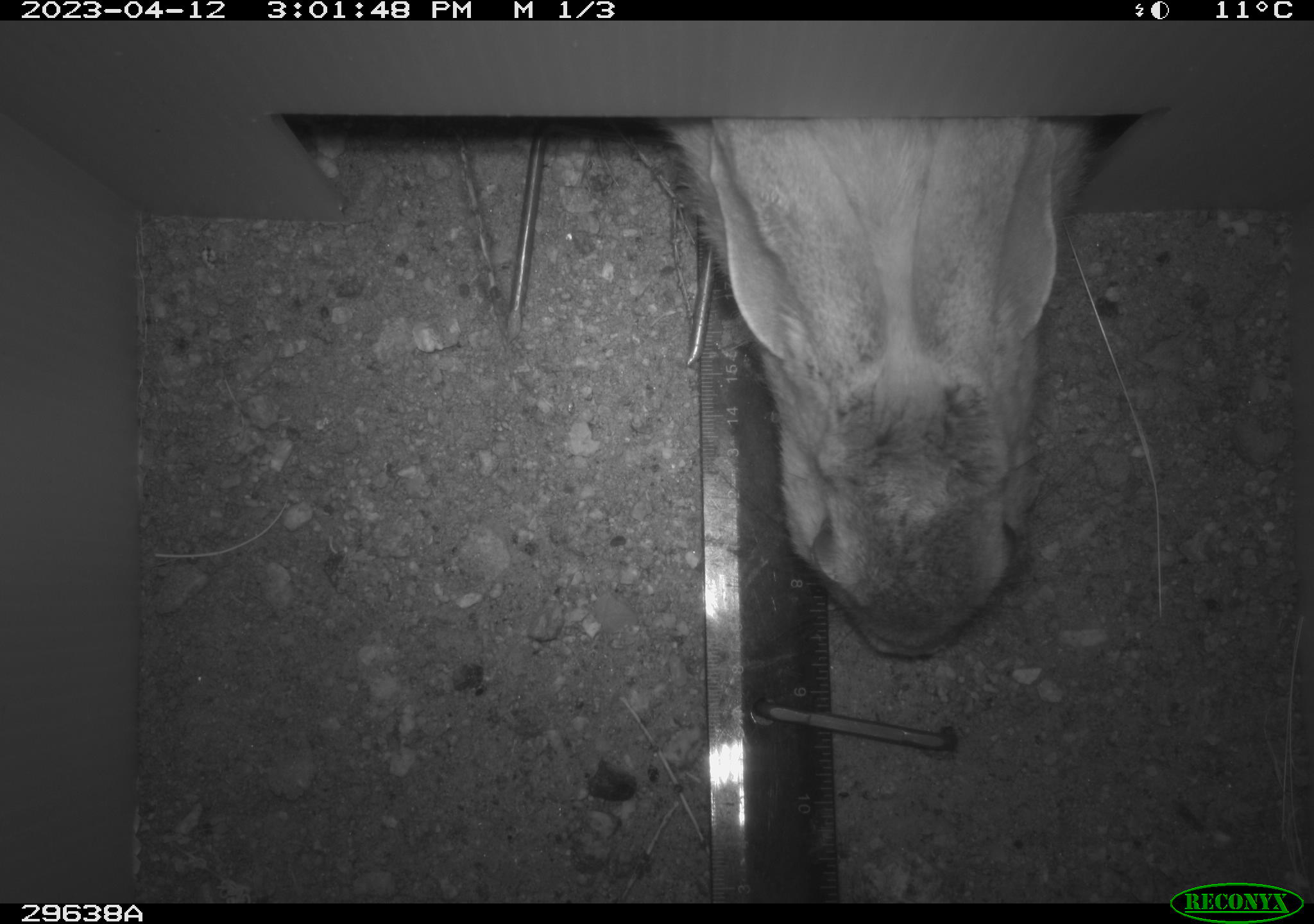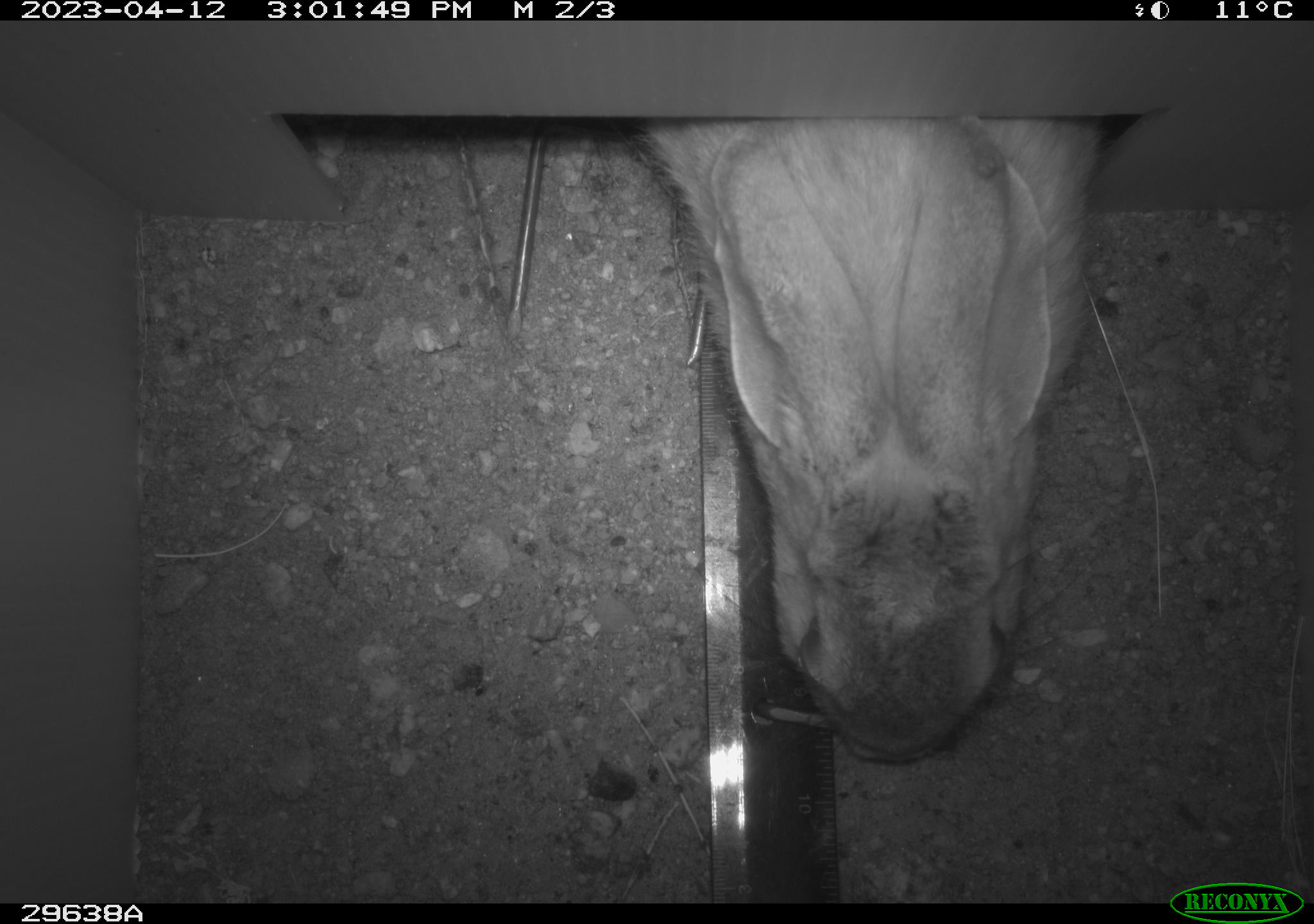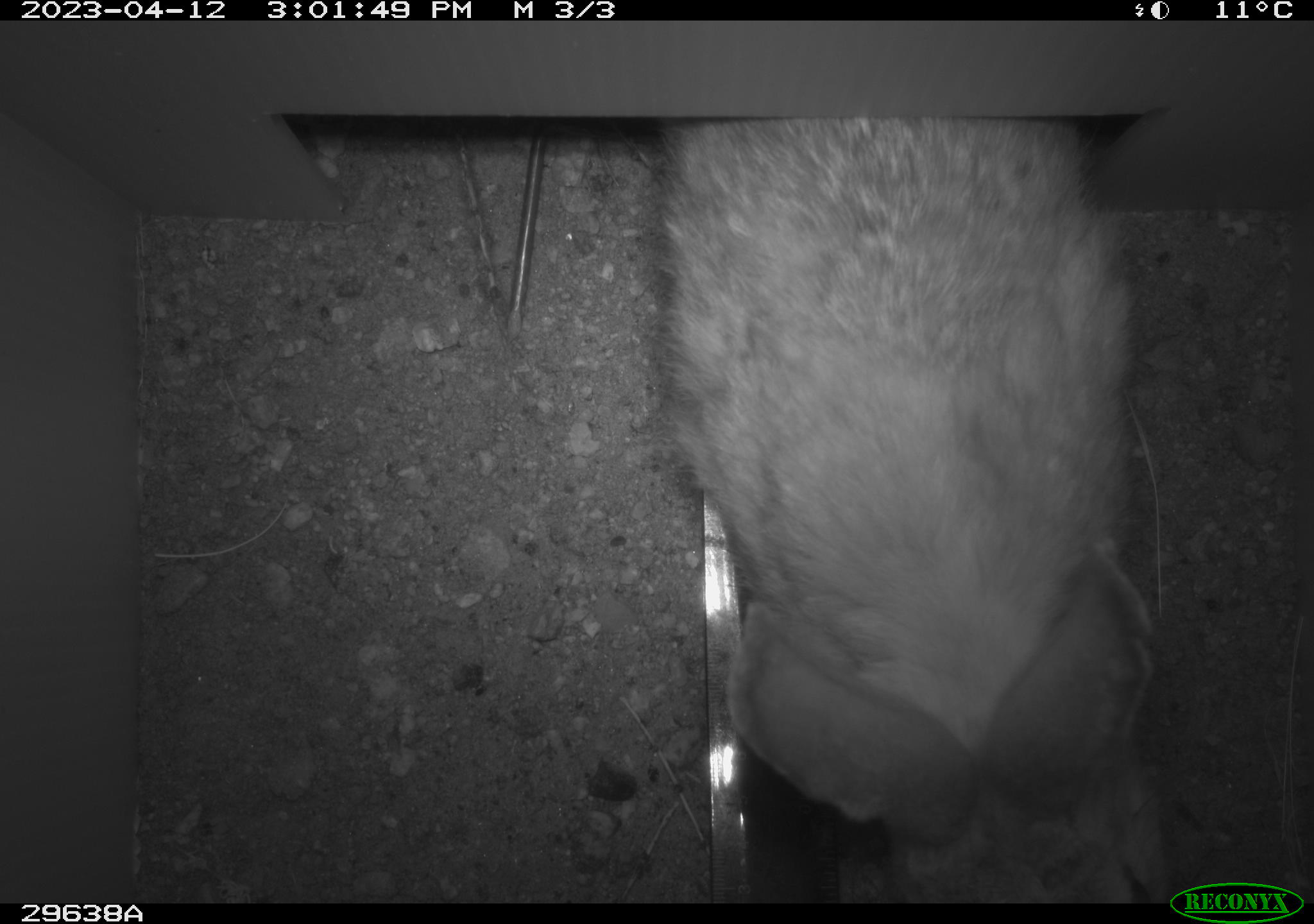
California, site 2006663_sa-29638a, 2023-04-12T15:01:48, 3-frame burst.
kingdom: Animalia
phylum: Chordata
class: Mammalia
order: Lagomorpha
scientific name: Lagomorpha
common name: hares, rabbits, and pikas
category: lagomorpha order